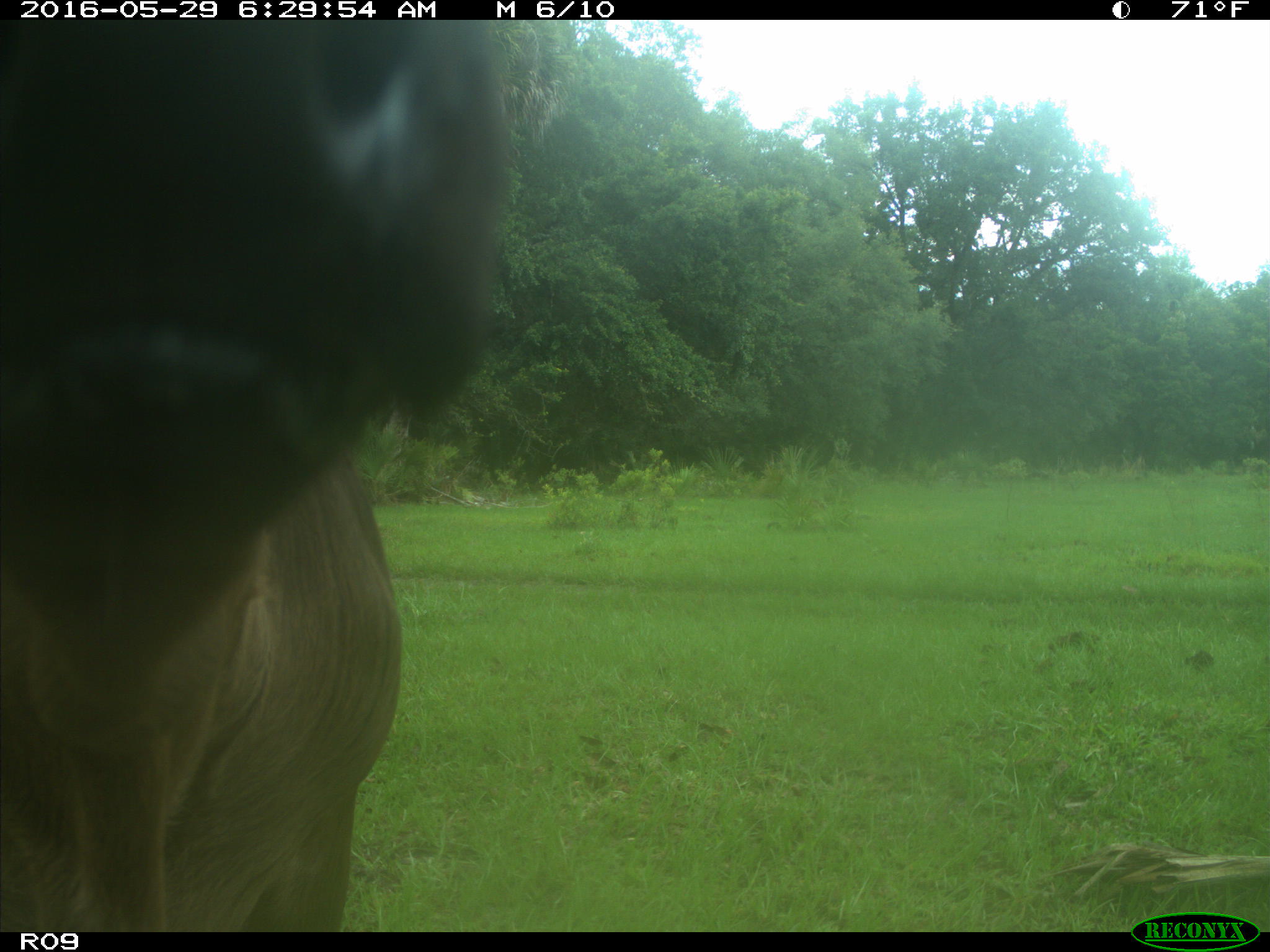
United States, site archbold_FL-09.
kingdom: Animalia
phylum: Chordata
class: Mammalia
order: Artiodactyla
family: Bovidae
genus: Bos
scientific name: Bos taurus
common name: domestic cow